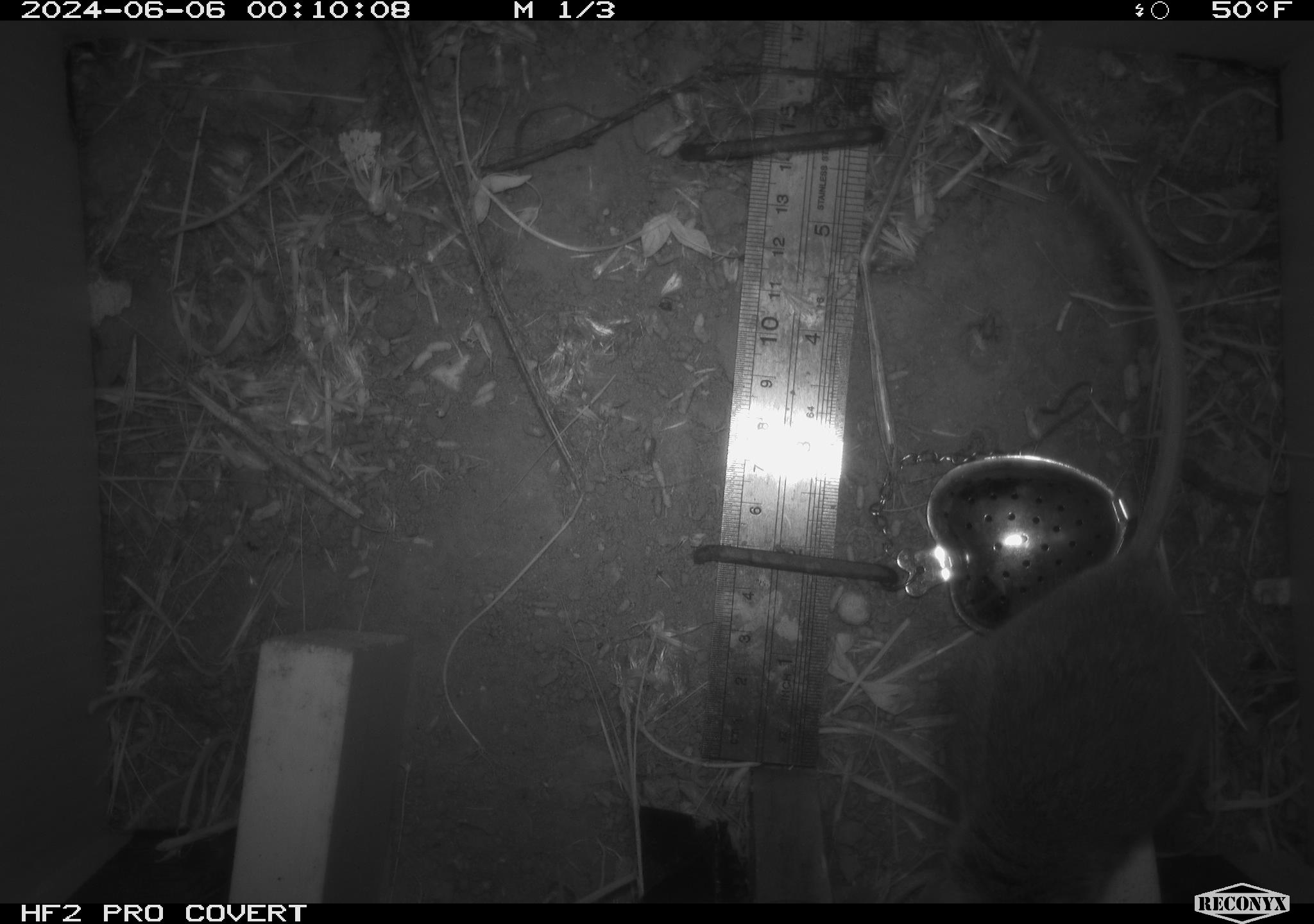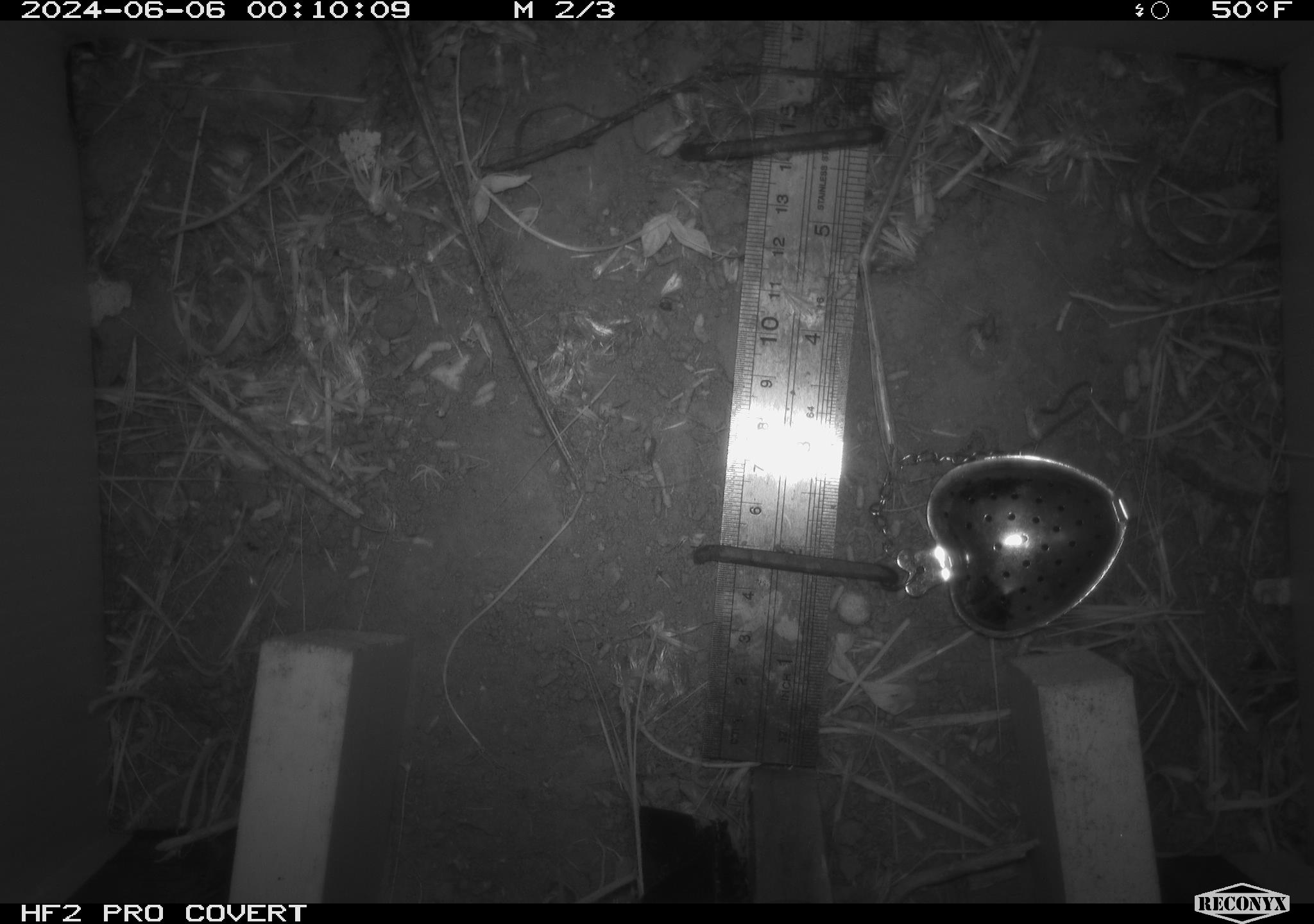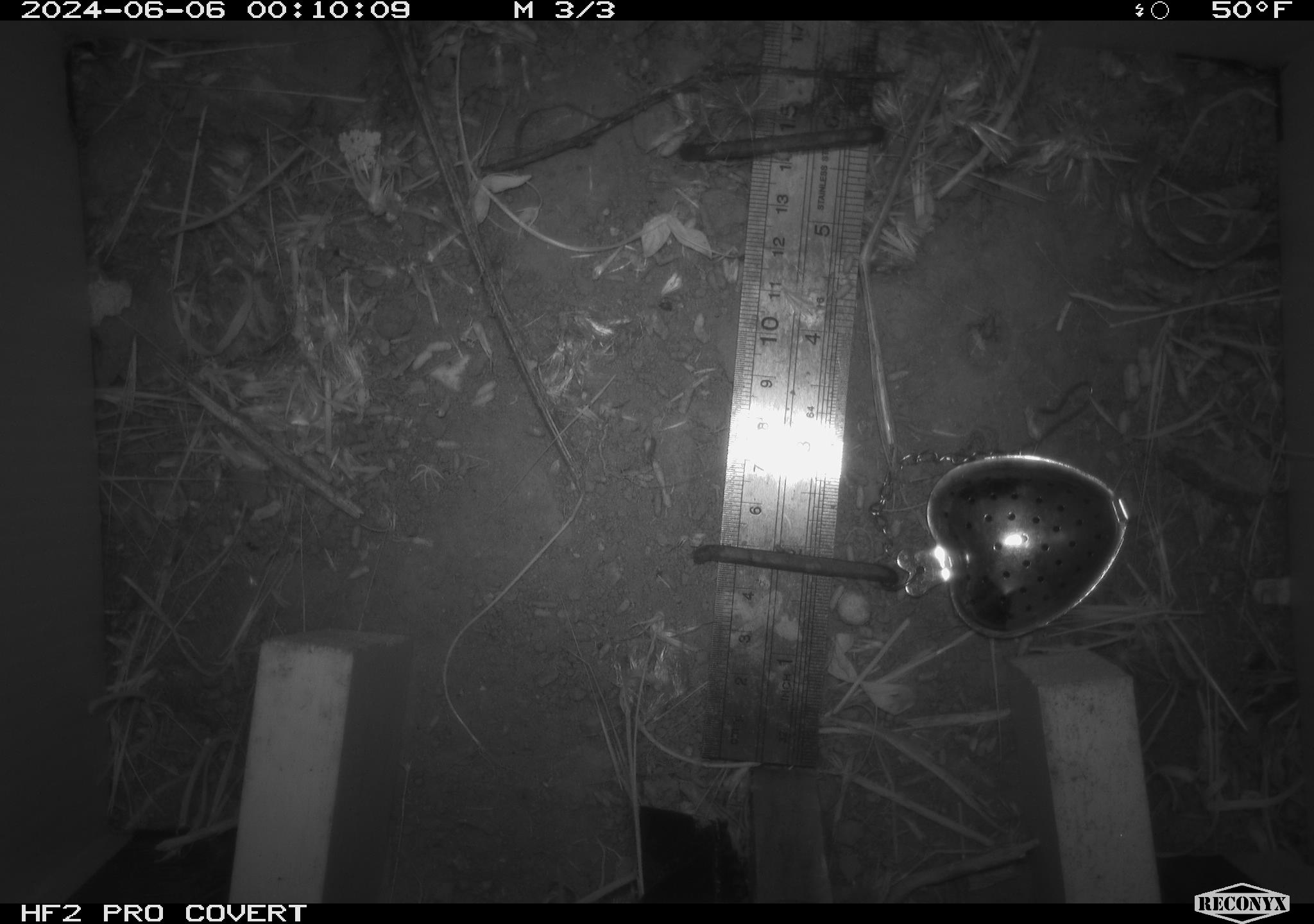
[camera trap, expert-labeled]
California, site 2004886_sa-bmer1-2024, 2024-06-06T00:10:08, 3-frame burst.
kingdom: Animalia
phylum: Chordata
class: Mammalia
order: Rodentia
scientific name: Rodentia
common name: woodrat or rat or mouse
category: woodrat or rat or mouse species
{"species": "woodrat or rat or mouse species (woodrat or rat or mouse) (Rodentia)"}